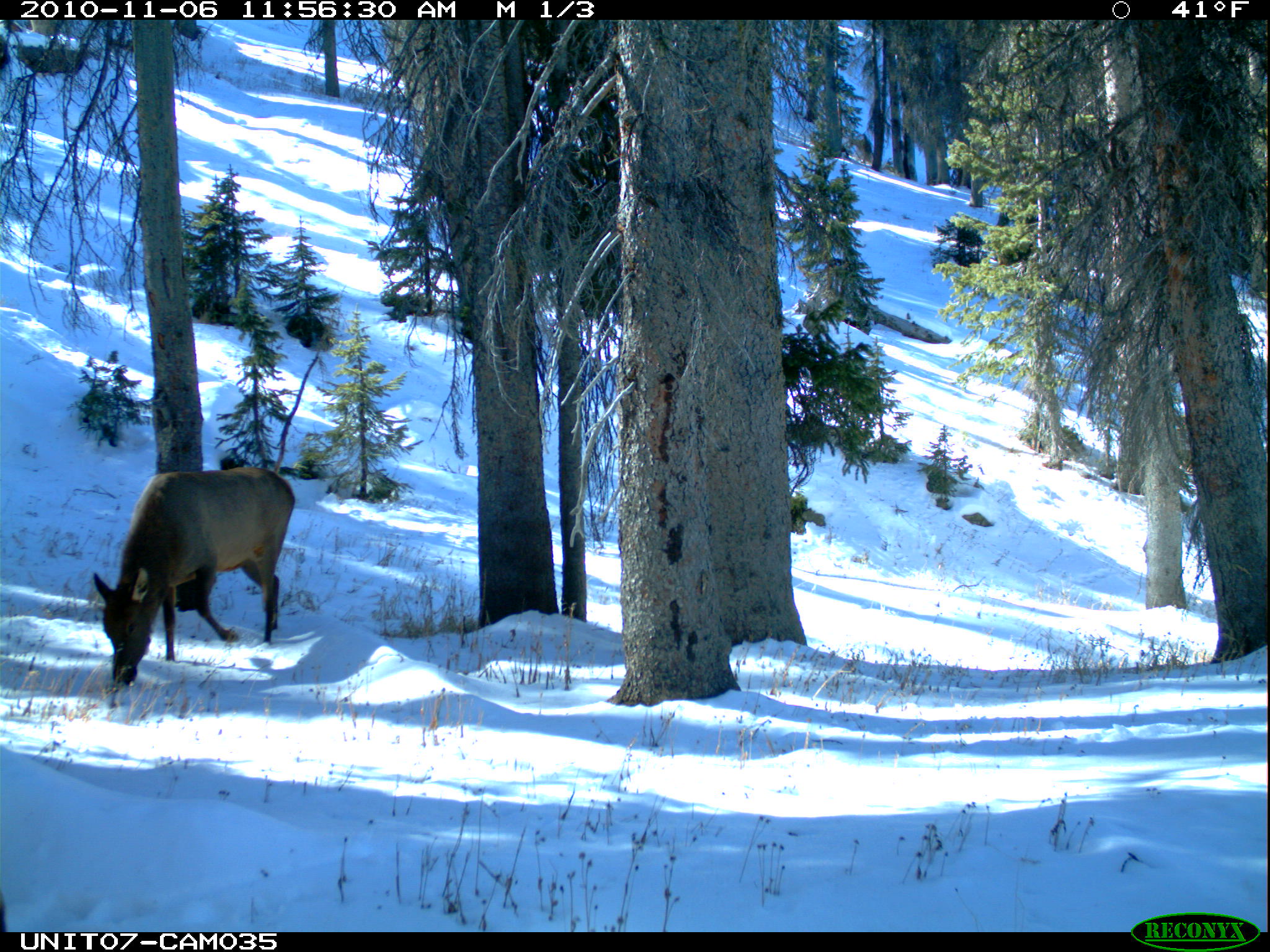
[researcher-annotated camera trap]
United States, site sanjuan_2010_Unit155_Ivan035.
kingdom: Animalia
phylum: Chordata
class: Mammalia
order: Artiodactyla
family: Cervidae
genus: Cervus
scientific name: Cervus elaphus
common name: red deer